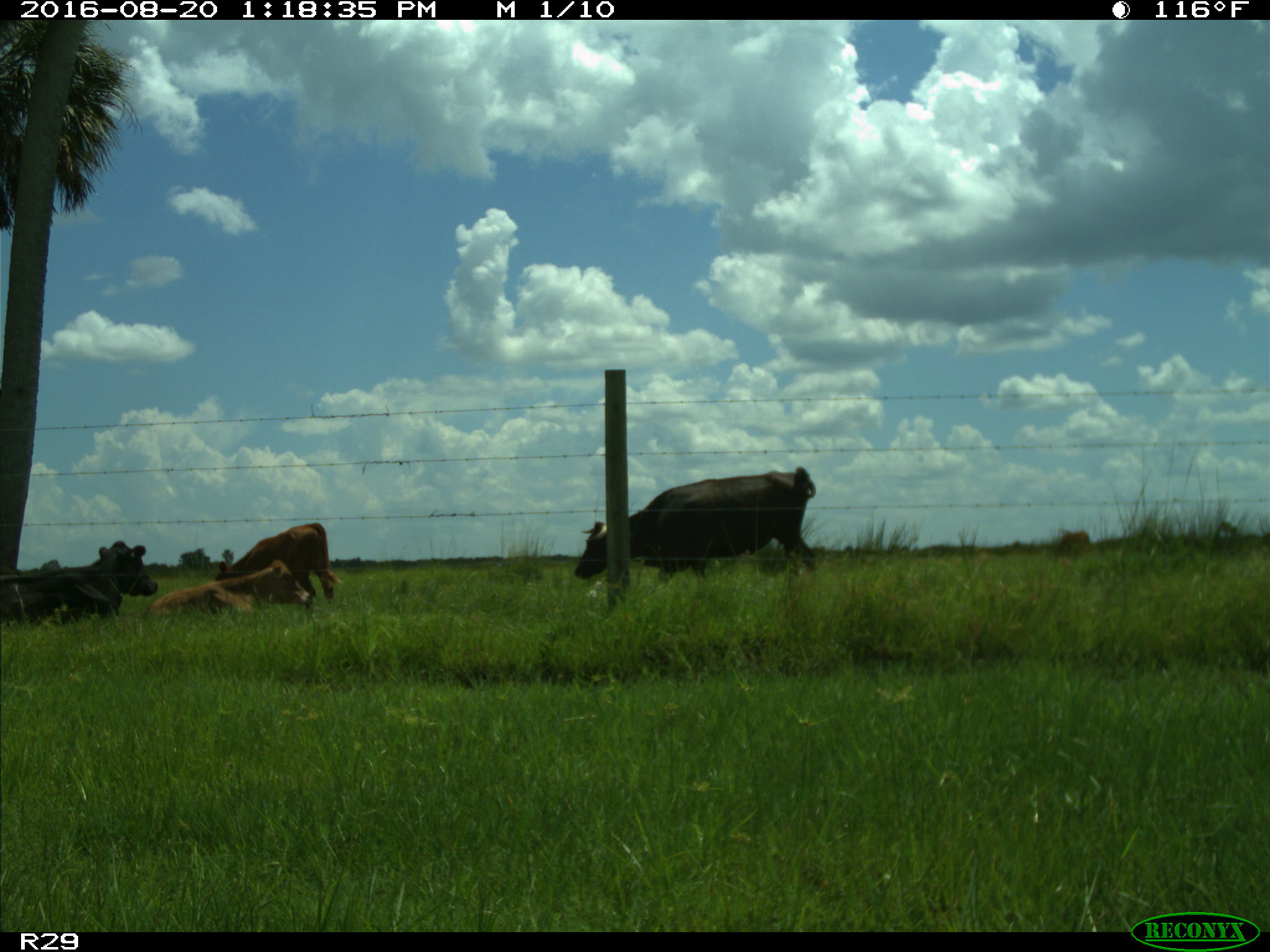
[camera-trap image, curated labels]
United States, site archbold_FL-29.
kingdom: Animalia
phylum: Chordata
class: Mammalia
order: Artiodactyla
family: Bovidae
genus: Bos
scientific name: Bos taurus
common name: domestic cow